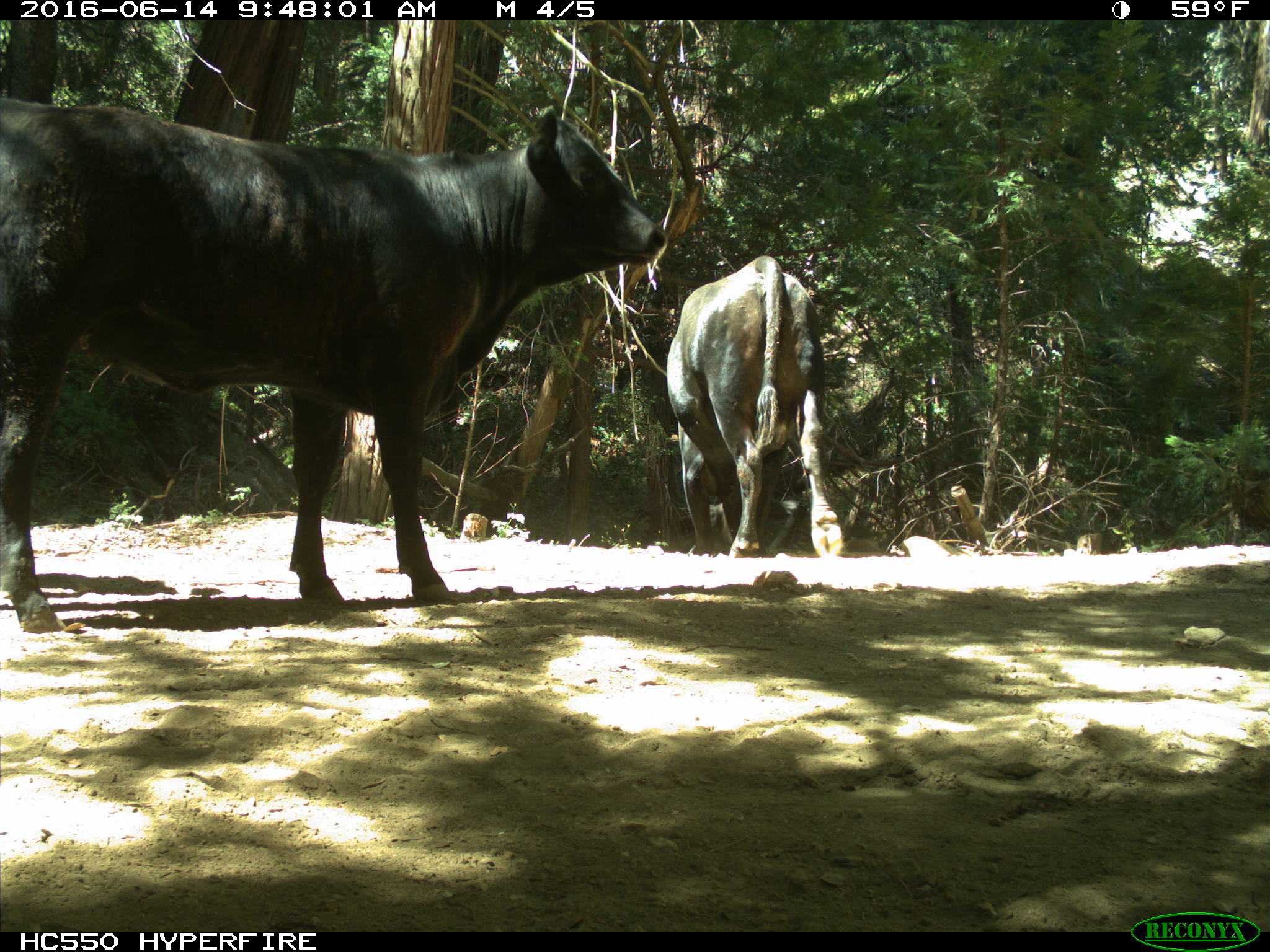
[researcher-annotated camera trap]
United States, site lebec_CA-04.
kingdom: Animalia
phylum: Chordata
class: Mammalia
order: Artiodactyla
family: Bovidae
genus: Bos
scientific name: Bos taurus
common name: domestic cow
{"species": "Bos taurus (domestic cow)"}